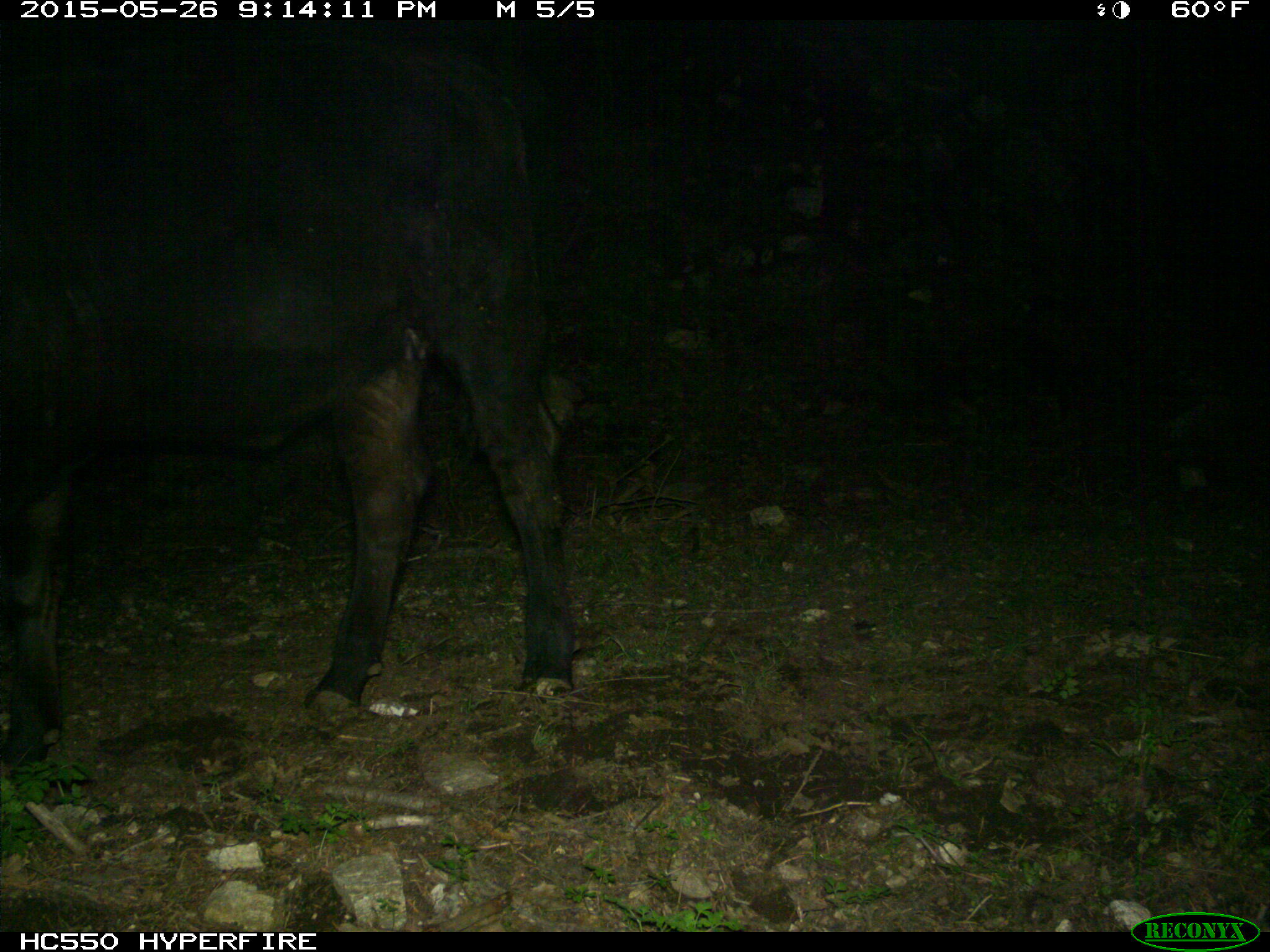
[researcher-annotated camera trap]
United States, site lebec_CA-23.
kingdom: Animalia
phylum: Chordata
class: Mammalia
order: Artiodactyla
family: Bovidae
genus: Bos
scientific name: Bos taurus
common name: domestic cow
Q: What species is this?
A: Bos taurus (domestic cow).